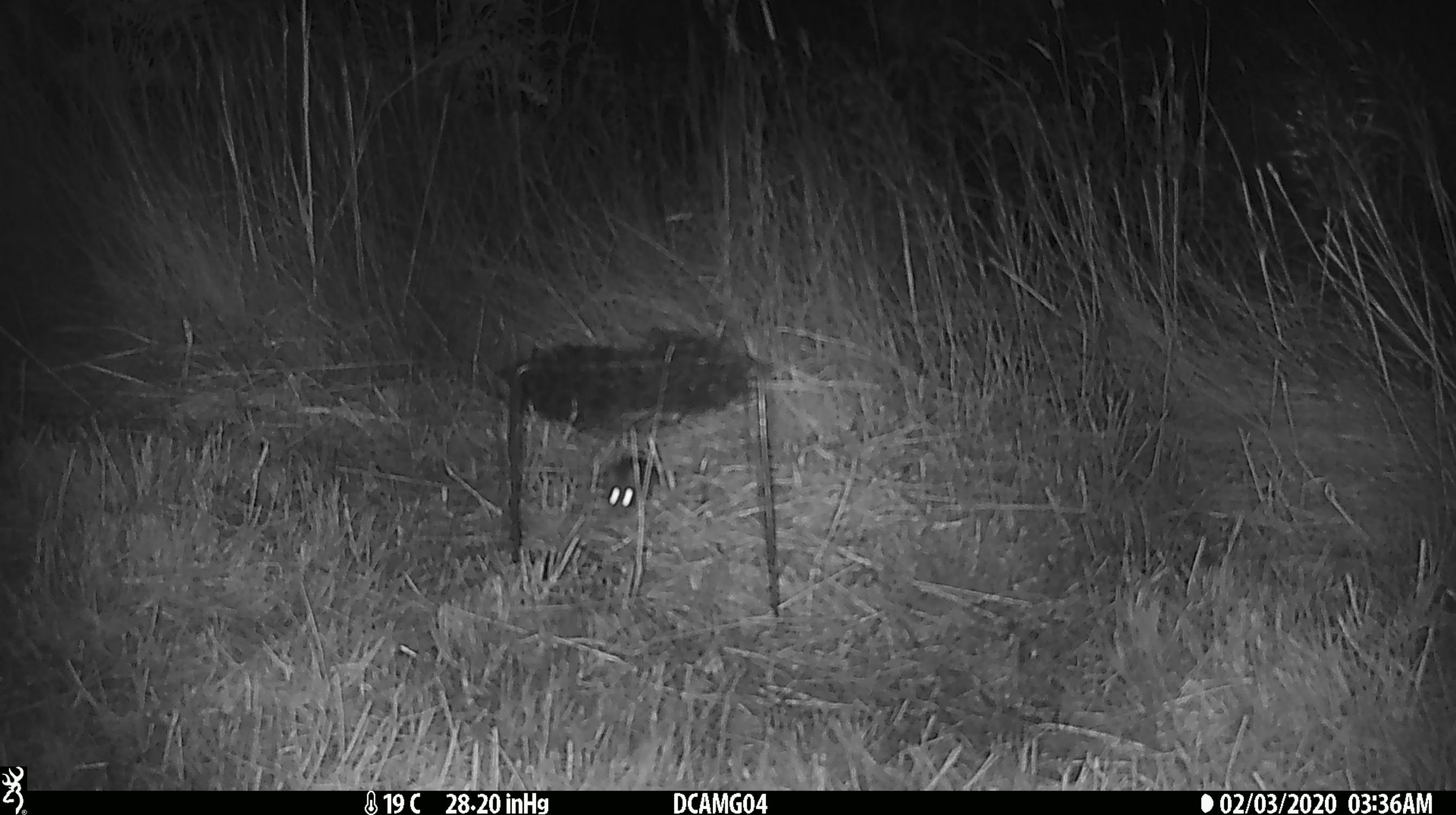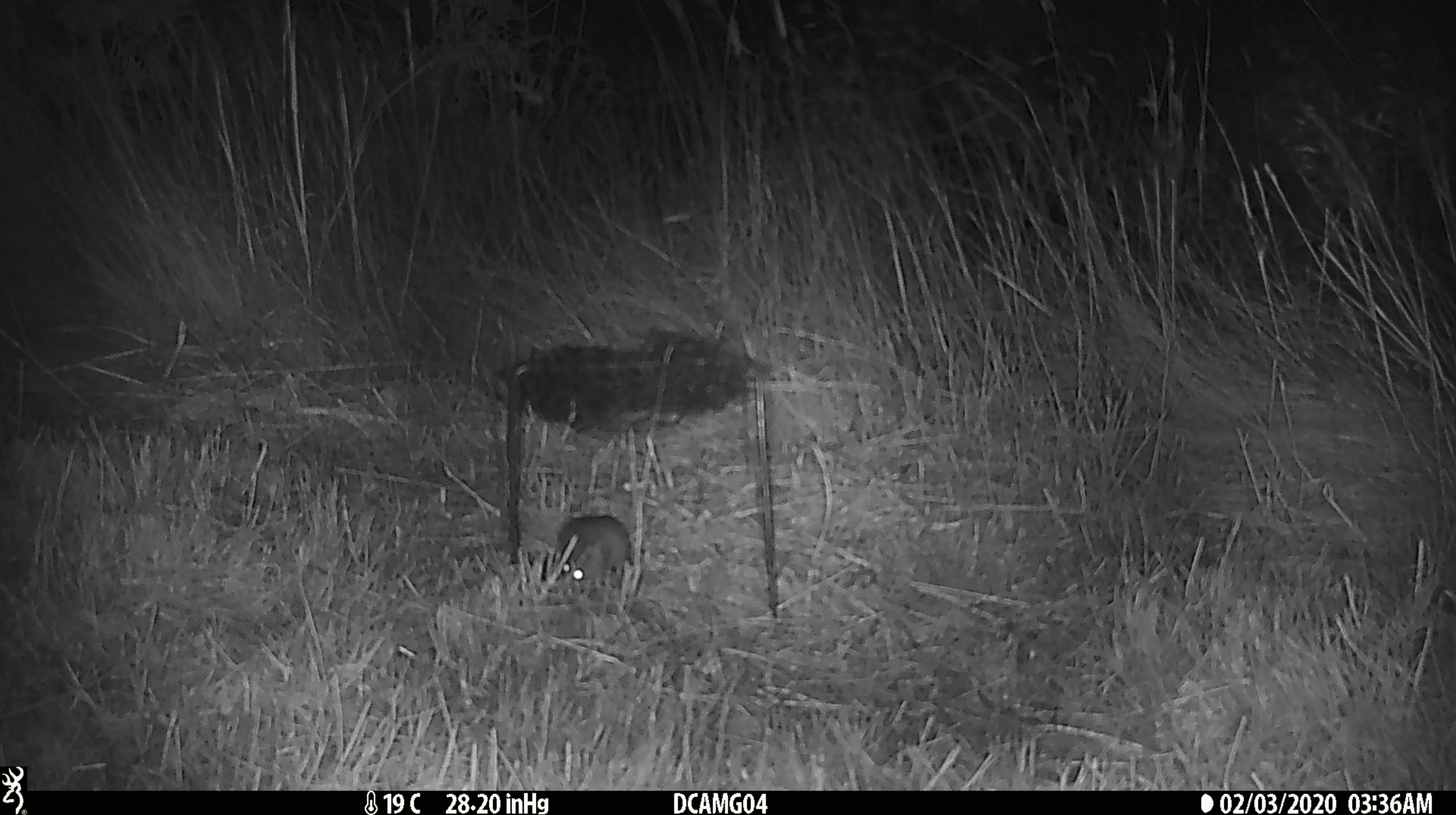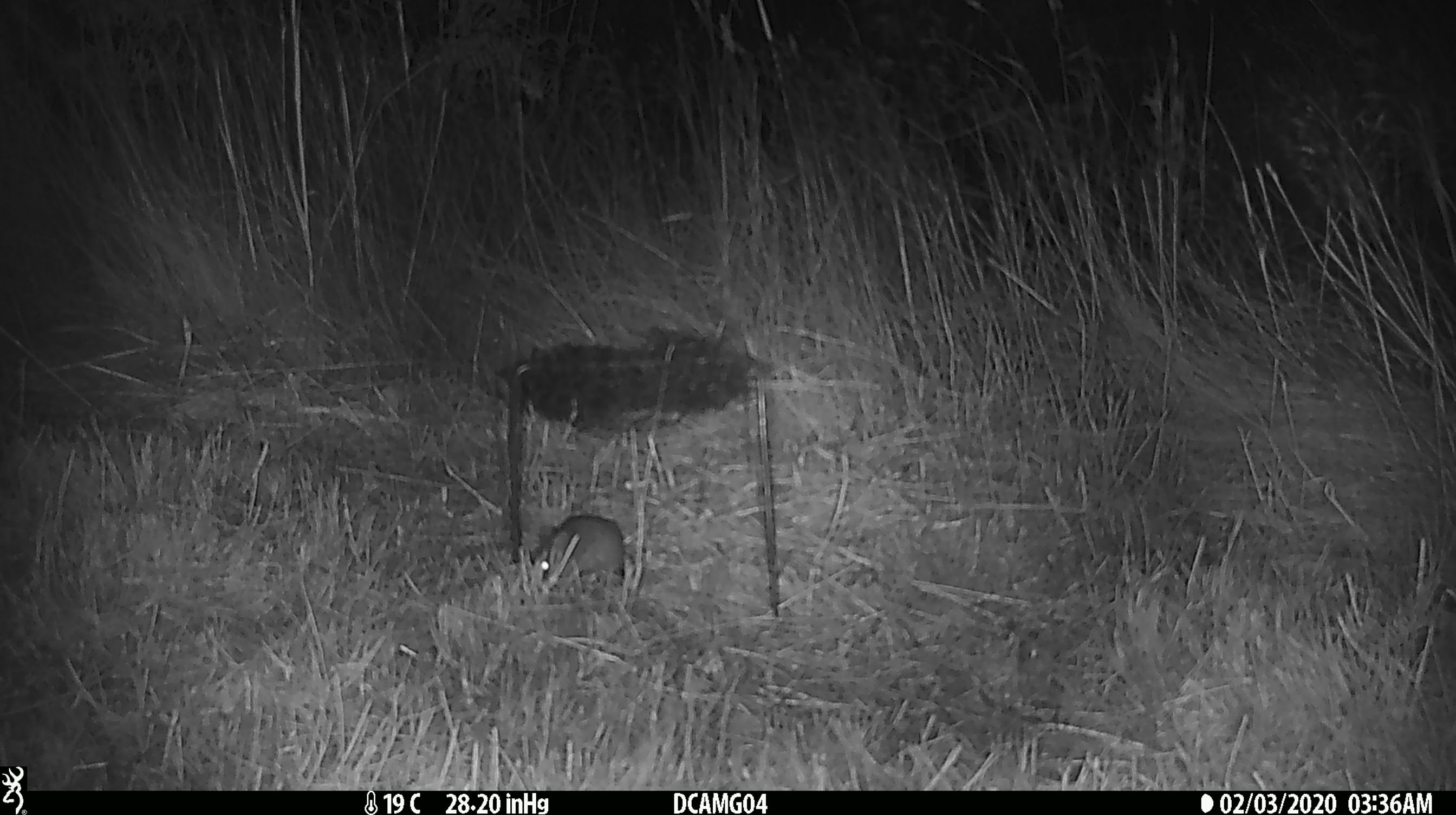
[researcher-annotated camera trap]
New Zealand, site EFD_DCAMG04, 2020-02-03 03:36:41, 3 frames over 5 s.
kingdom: Animalia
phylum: Chordata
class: Mammalia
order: Rodentia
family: Muridae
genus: Mus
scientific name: Mus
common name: mouse